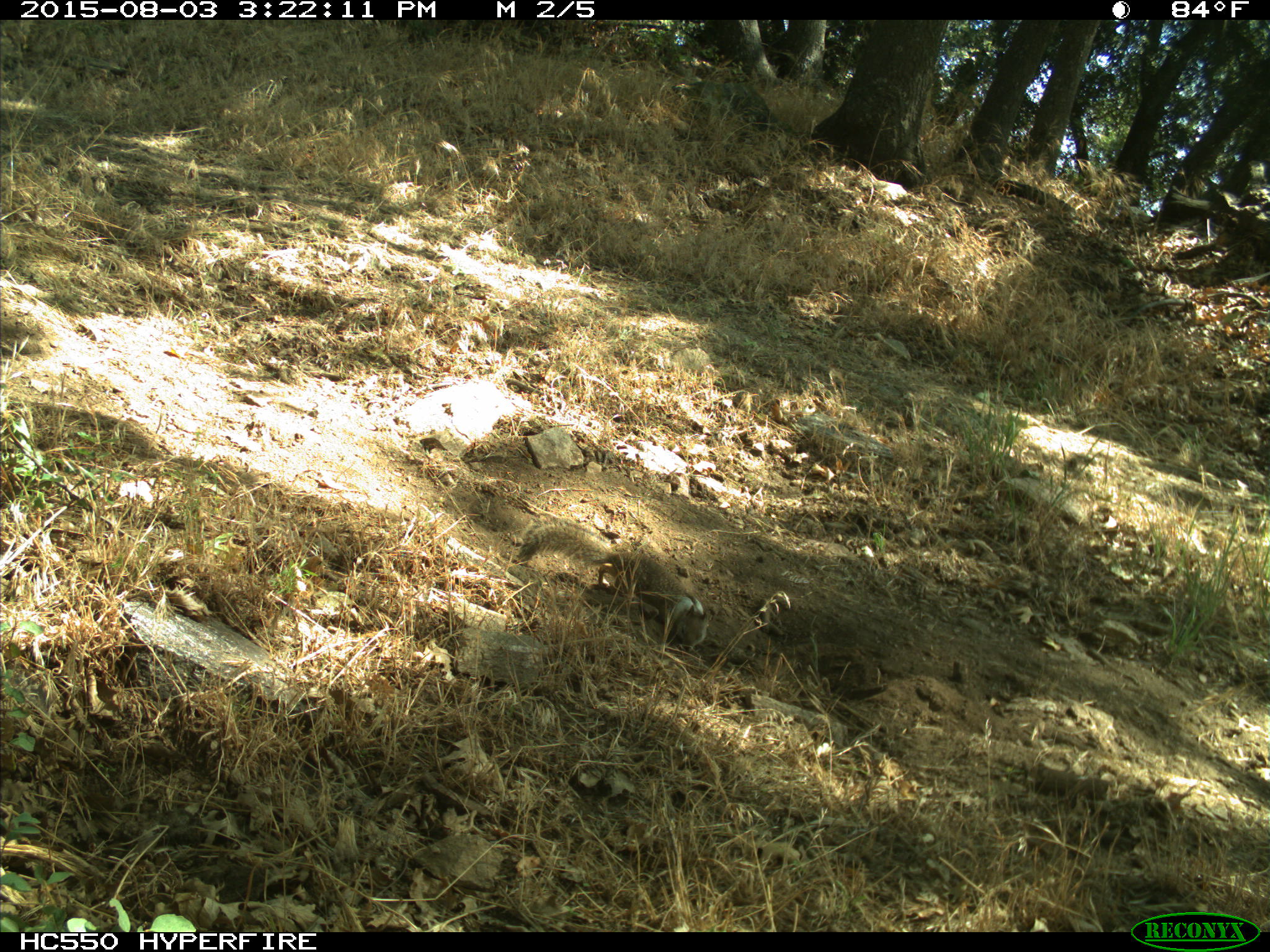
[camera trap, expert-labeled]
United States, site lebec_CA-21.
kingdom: Animalia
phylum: Chordata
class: Mammalia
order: Rodentia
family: Sciuridae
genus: Otospermophilus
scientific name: Otospermophilus beecheyi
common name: california ground squirrel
Otospermophilus beecheyi (california ground squirrel).